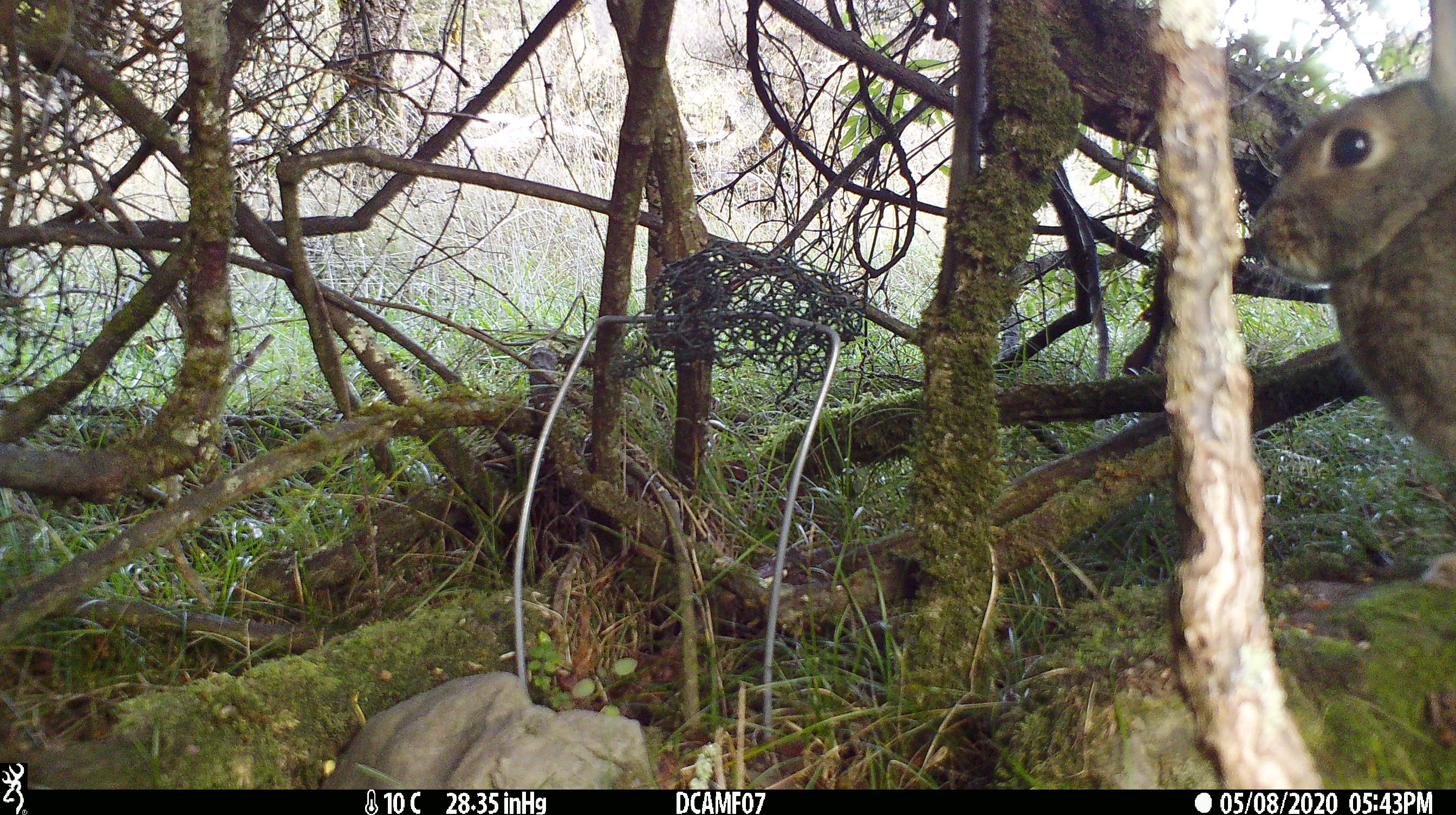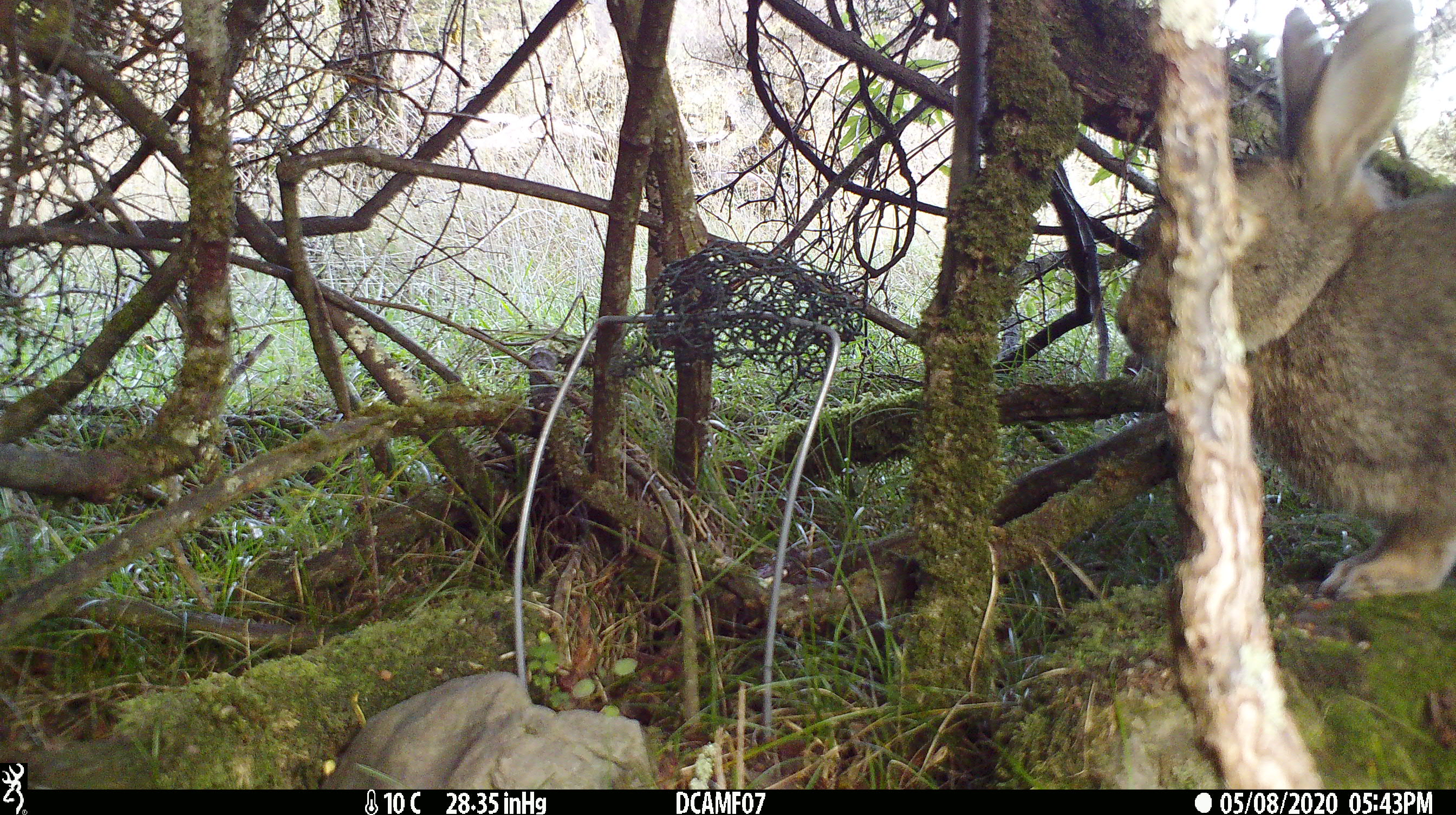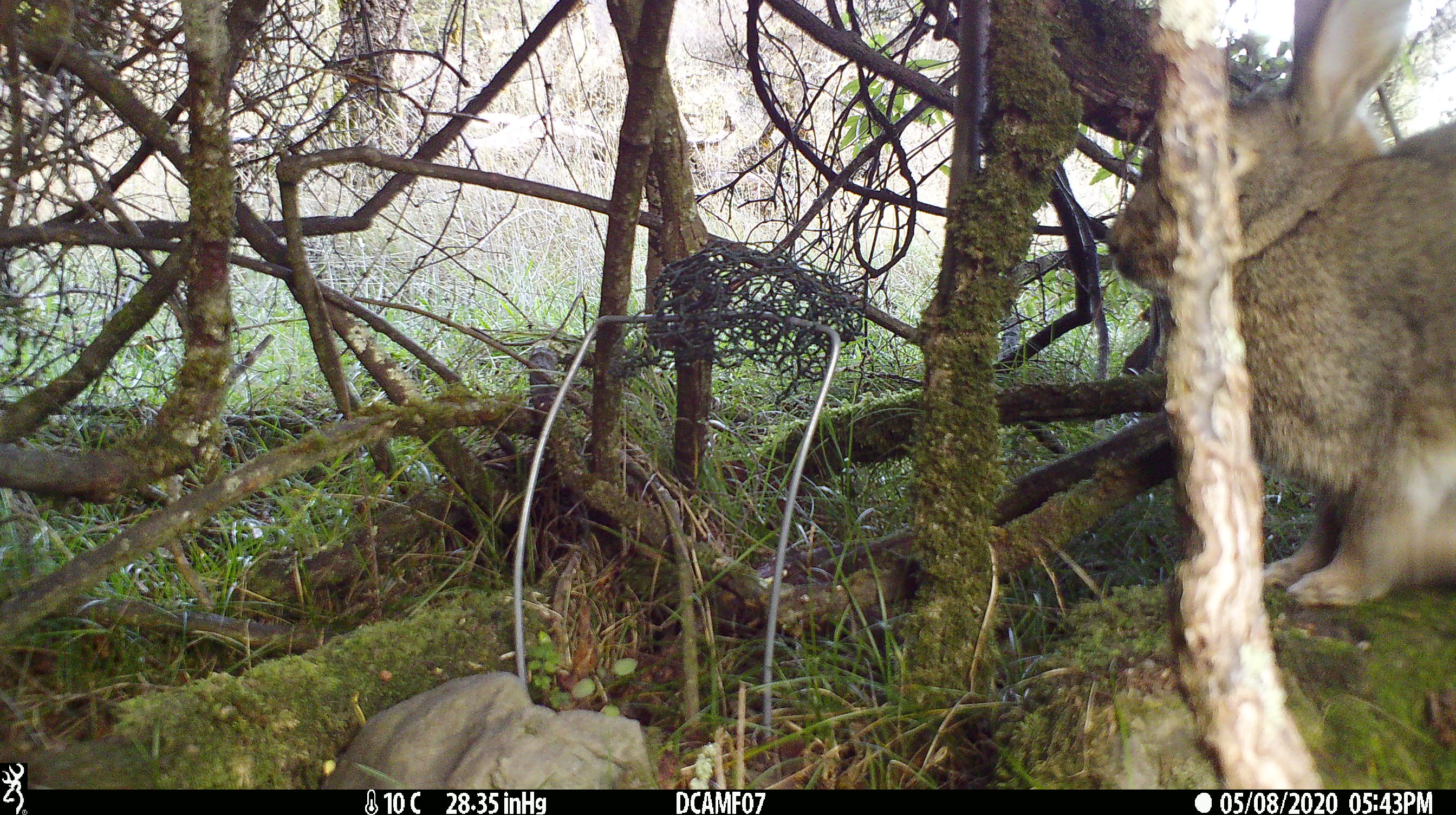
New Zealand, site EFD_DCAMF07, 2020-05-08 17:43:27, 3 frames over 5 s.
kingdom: Animalia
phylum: Chordata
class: Mammalia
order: Lagomorpha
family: Leporidae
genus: Oryctolagus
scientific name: Oryctolagus cuniculus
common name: european rabbit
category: rabbit